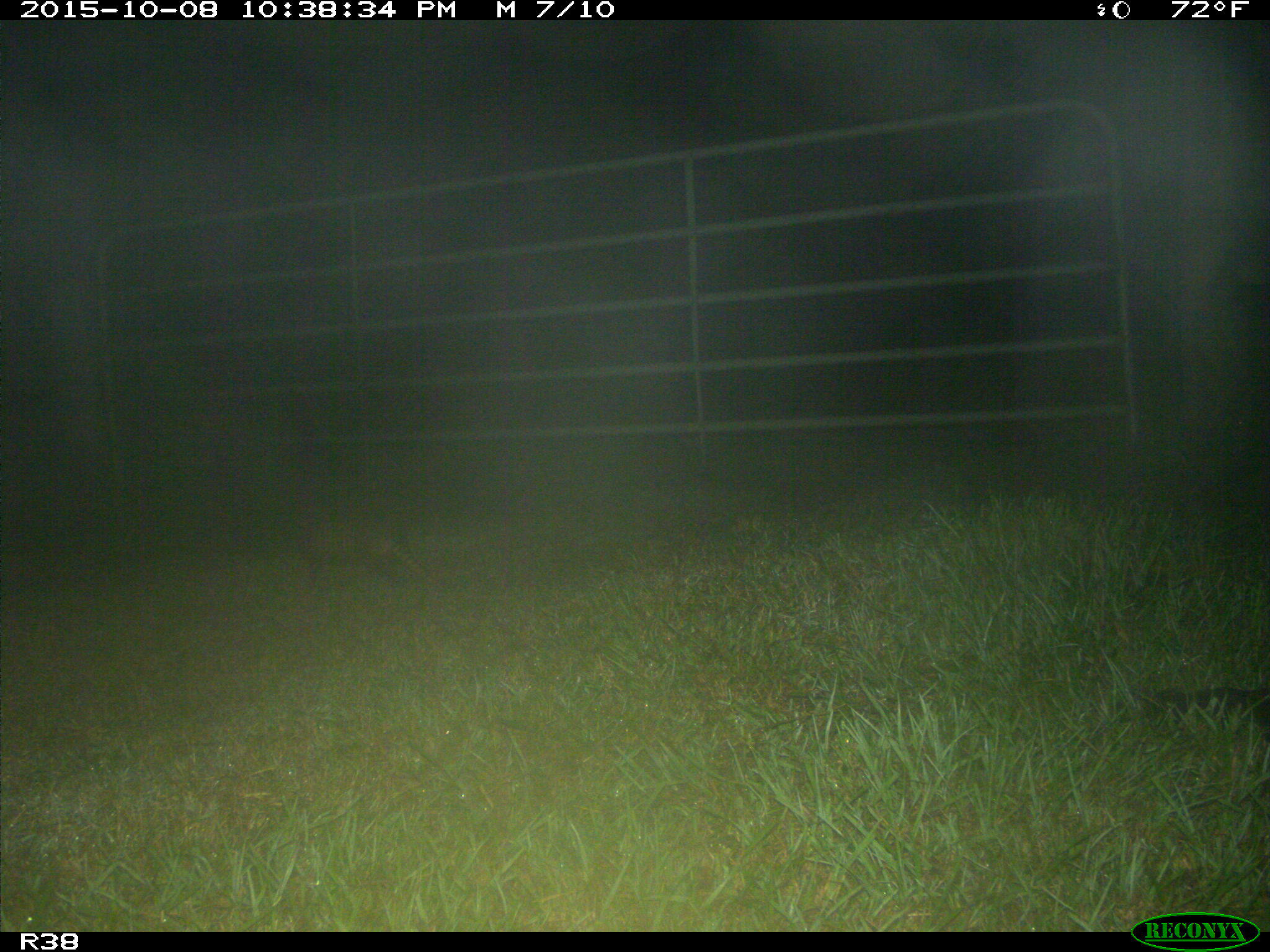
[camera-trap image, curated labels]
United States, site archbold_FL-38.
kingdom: Animalia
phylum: Chordata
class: Mammalia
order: Cingulata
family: Dasypodidae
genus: Dasypus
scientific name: Dasypus novemcinctus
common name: nine-banded armadillo